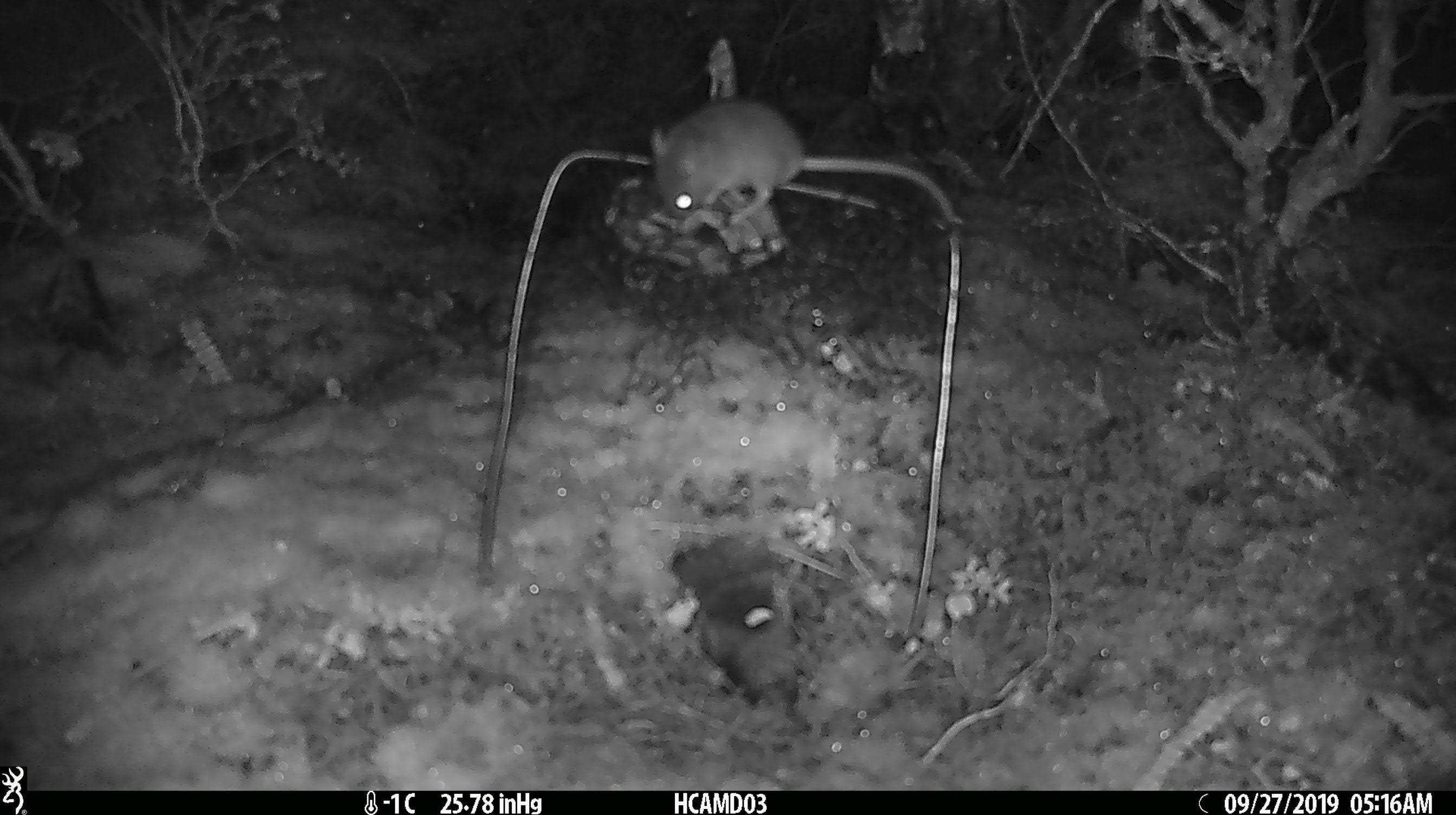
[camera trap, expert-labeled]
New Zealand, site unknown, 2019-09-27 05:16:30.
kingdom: Animalia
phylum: Chordata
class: Mammalia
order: Rodentia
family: Muridae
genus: Mus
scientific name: Mus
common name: mouse